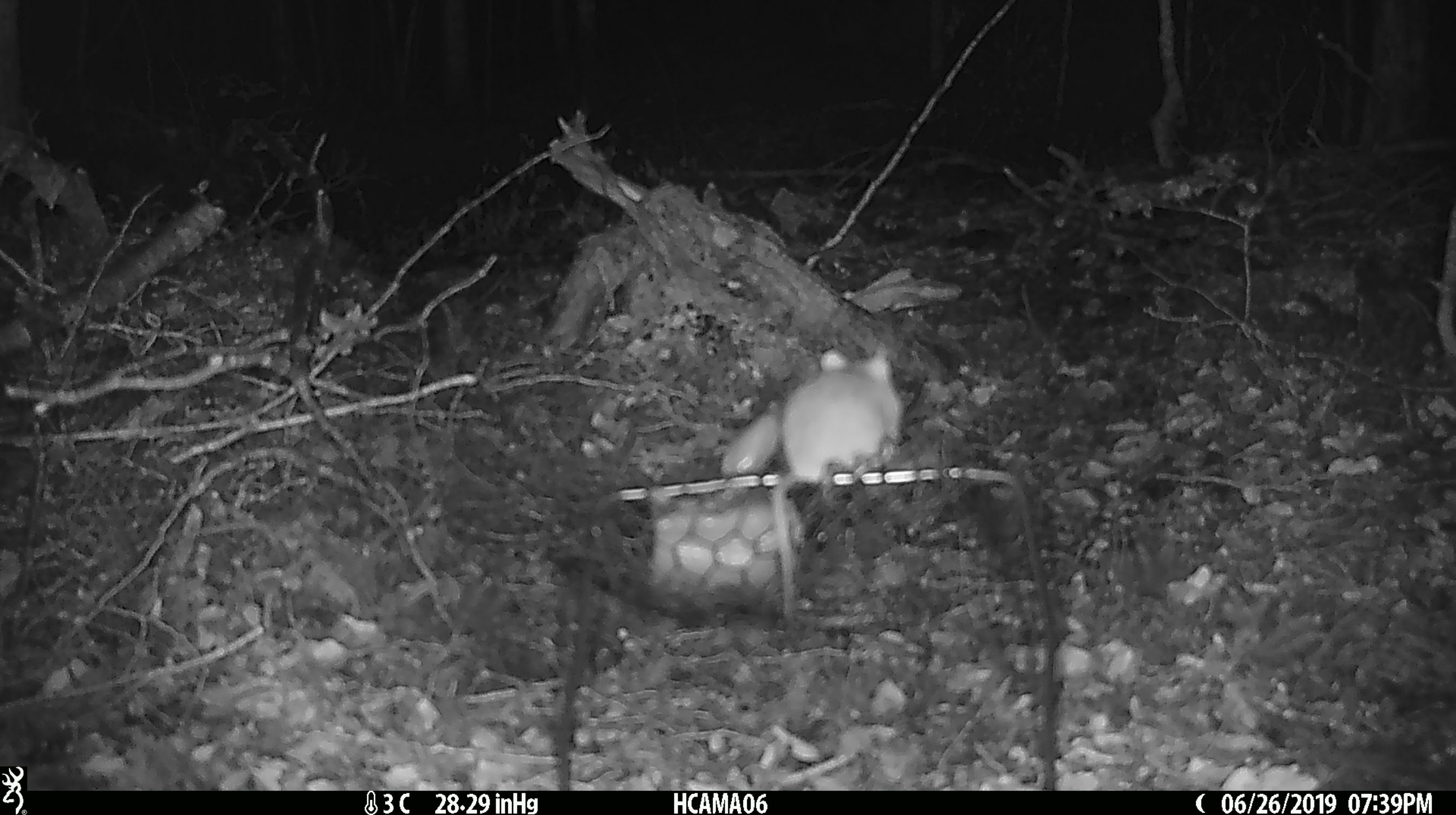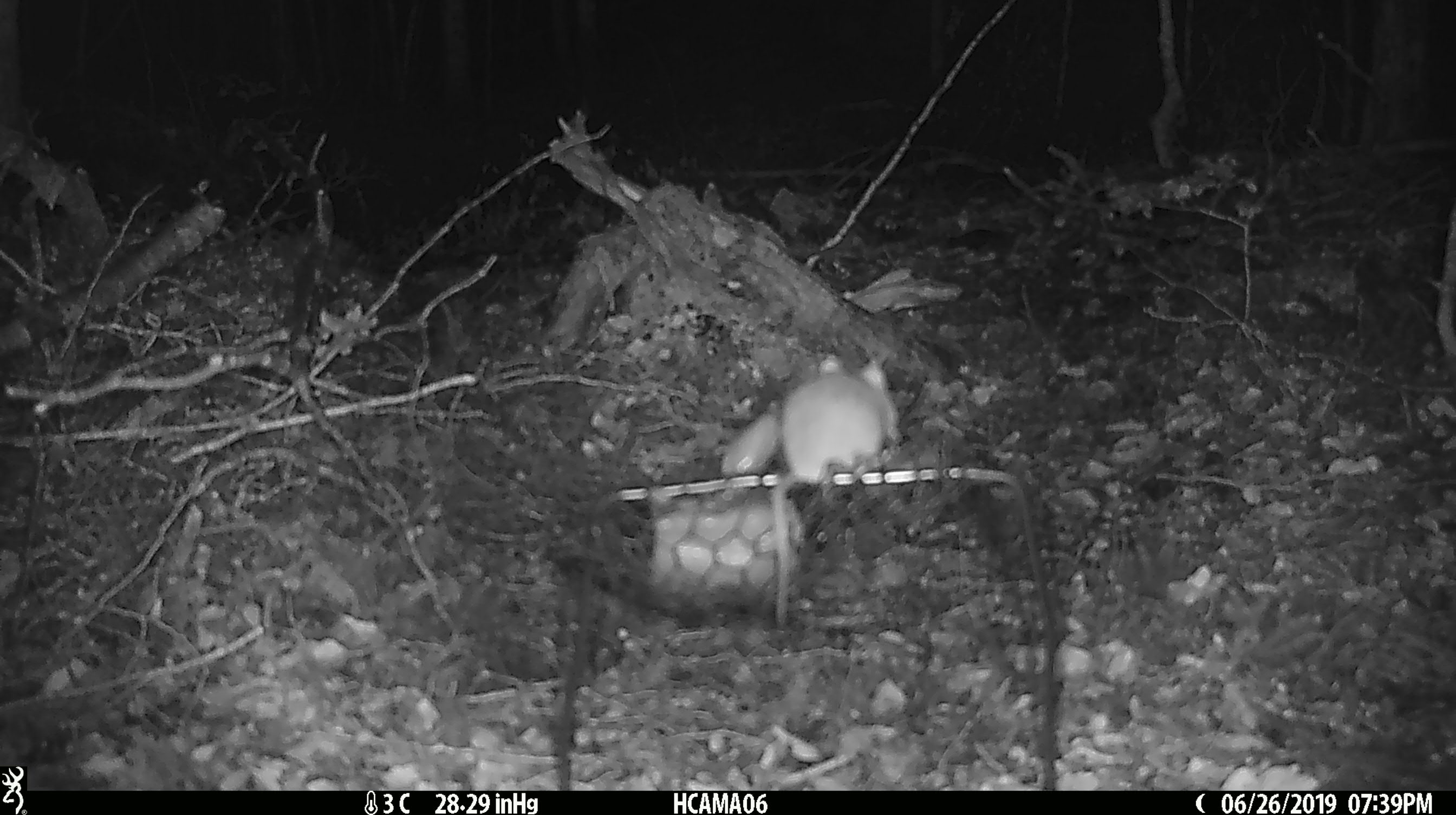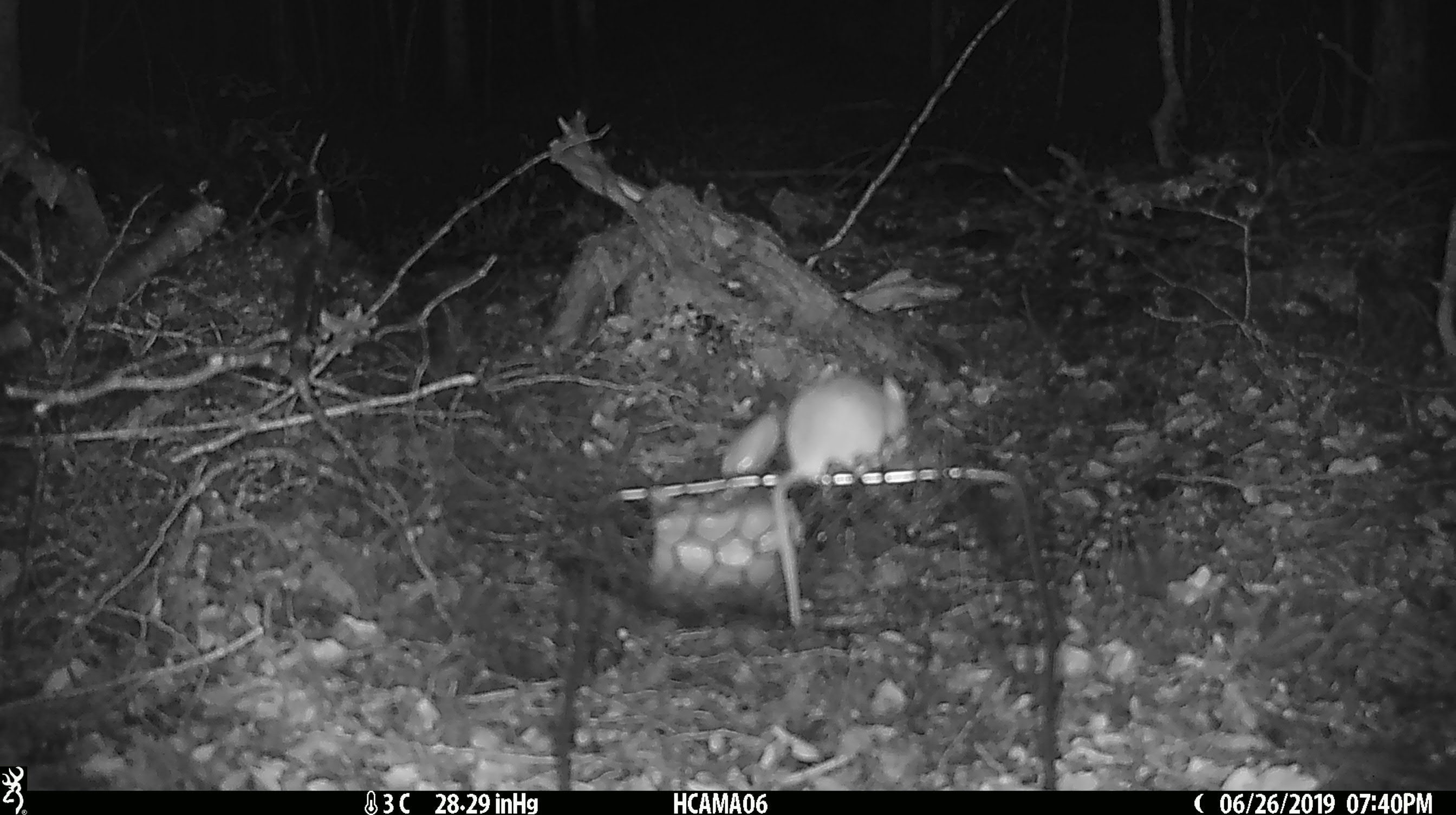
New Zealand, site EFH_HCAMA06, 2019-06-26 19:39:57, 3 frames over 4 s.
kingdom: Animalia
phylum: Chordata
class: Mammalia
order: Rodentia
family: Muridae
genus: Mus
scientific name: Mus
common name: mouse